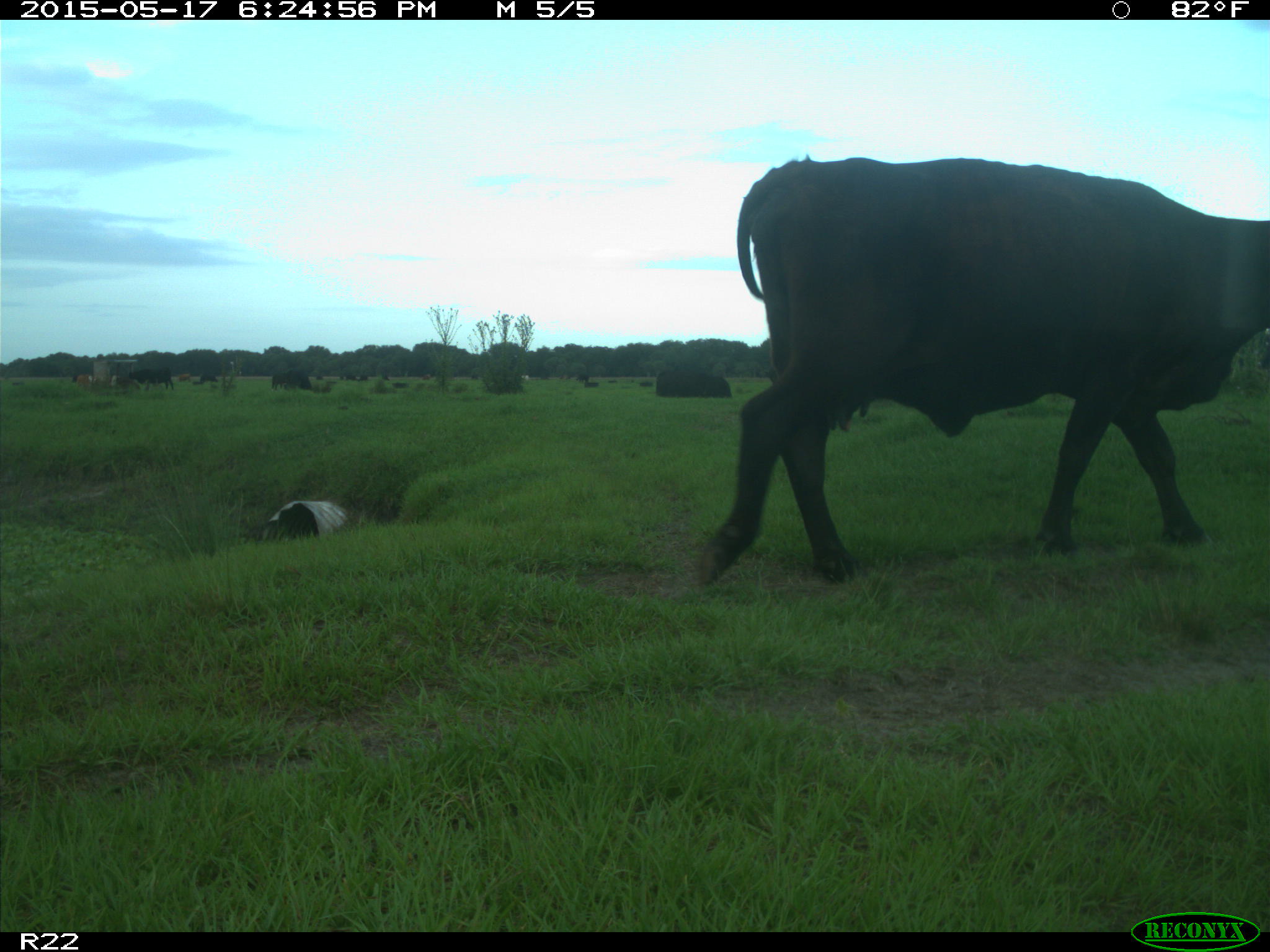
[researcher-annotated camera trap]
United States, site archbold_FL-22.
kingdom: Animalia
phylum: Chordata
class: Mammalia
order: Artiodactyla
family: Bovidae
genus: Bos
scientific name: Bos taurus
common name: domestic cow